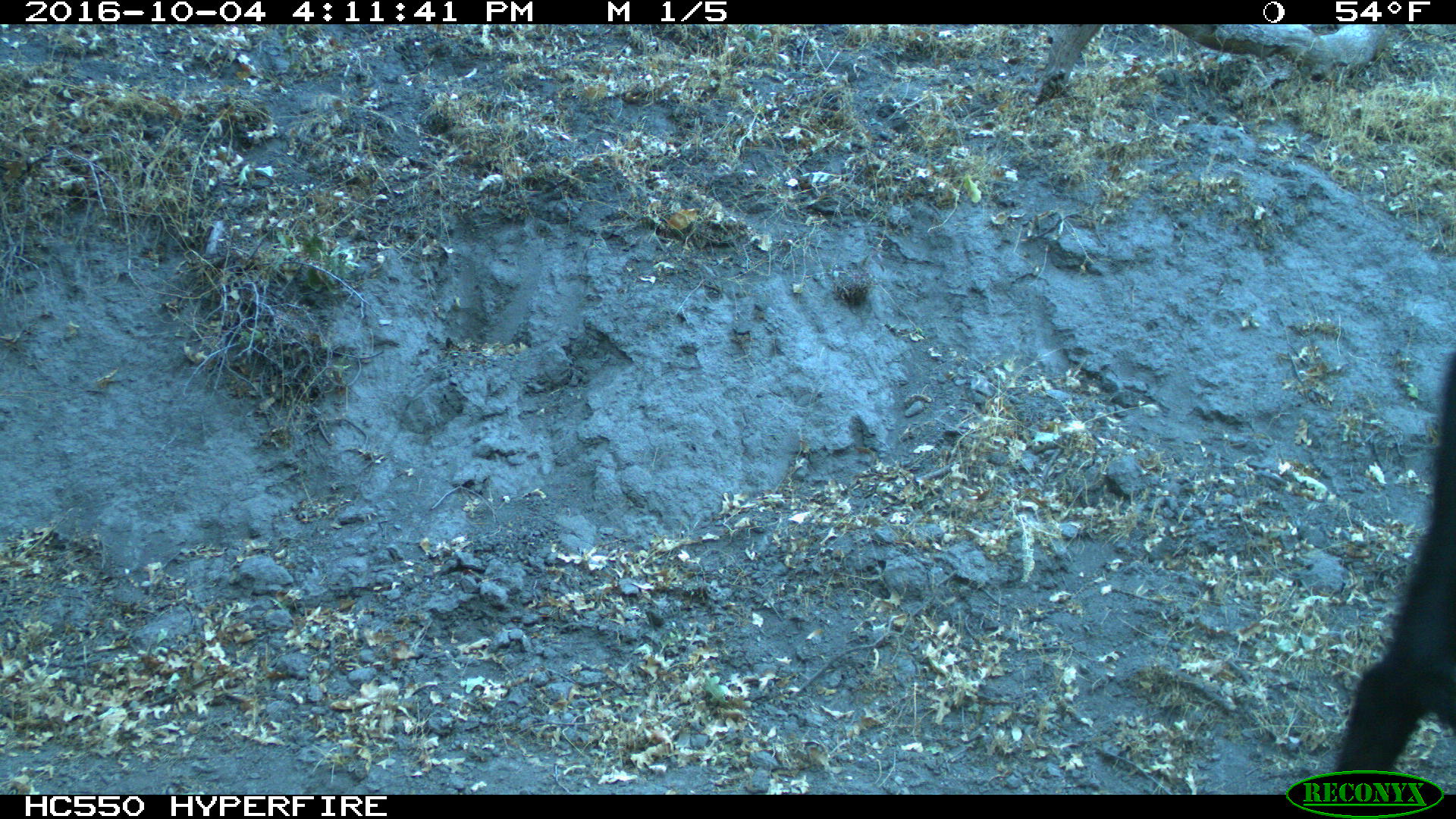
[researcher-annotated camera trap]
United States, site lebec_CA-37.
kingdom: Animalia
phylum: Chordata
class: Mammalia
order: Artiodactyla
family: Bovidae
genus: Bos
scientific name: Bos taurus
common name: domestic cow